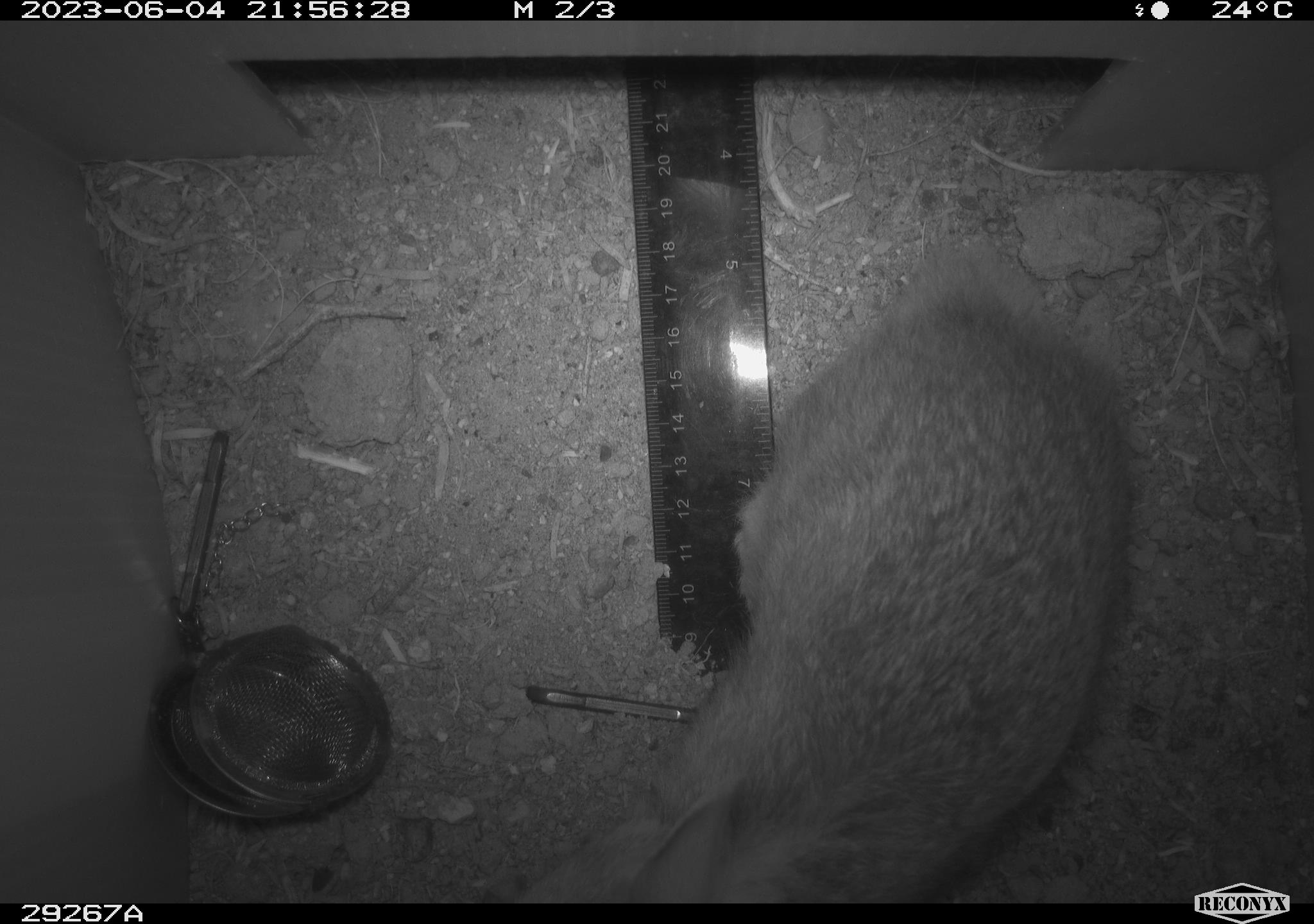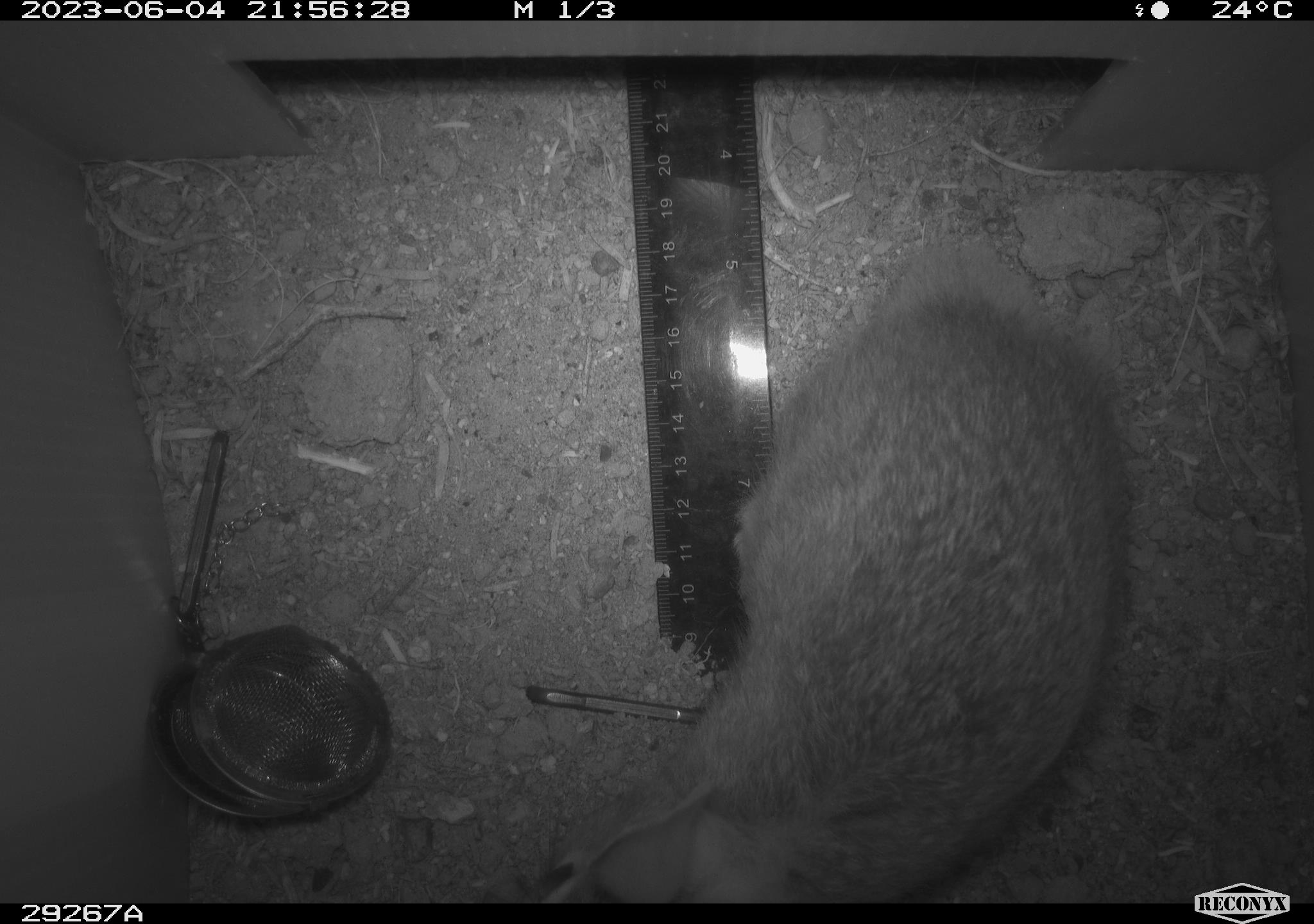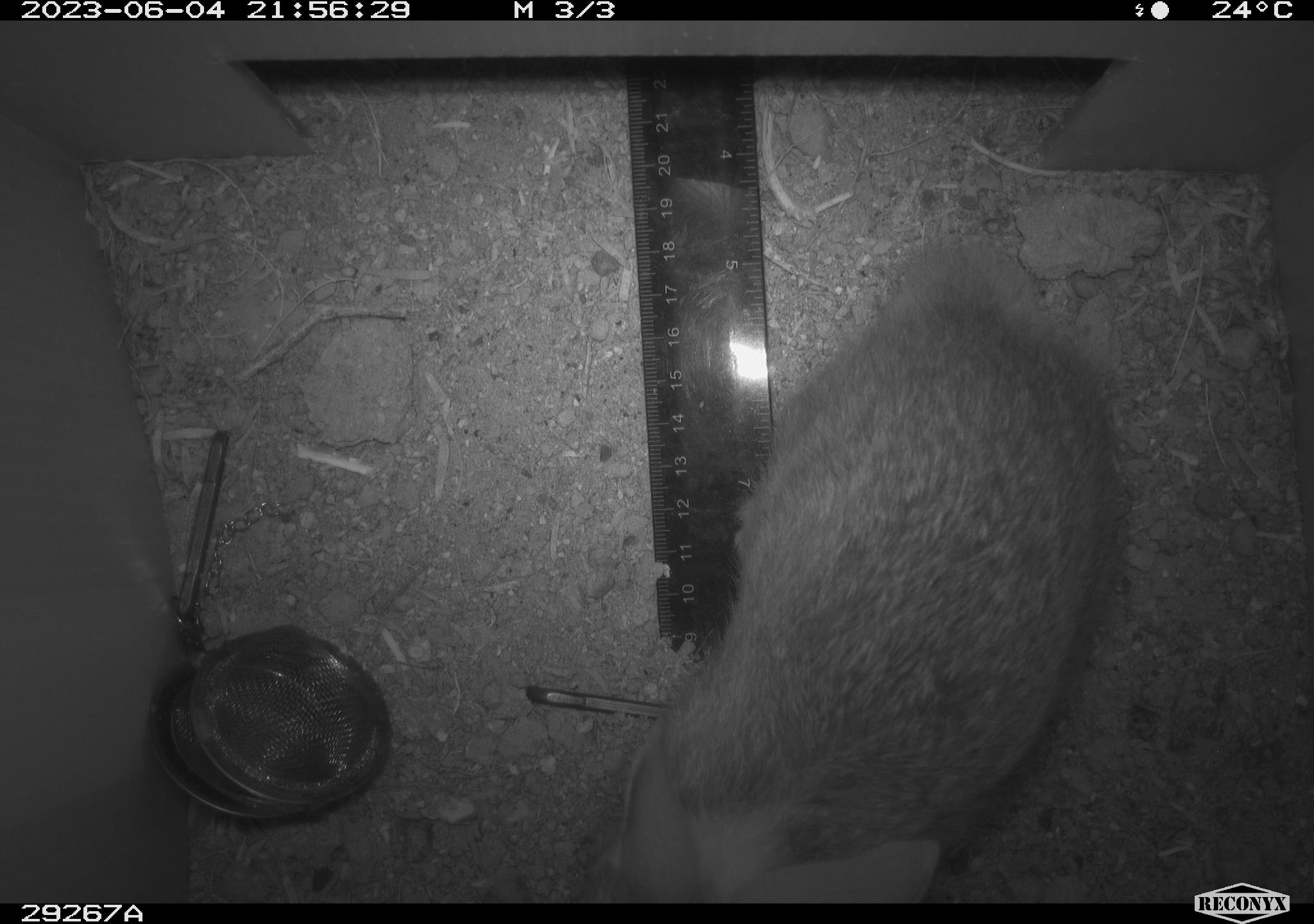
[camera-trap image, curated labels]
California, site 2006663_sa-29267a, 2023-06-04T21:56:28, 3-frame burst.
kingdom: Animalia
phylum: Chordata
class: Mammalia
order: Lagomorpha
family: Leporidae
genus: Sylvilagus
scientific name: Sylvilagus audubonii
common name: desert cottontail